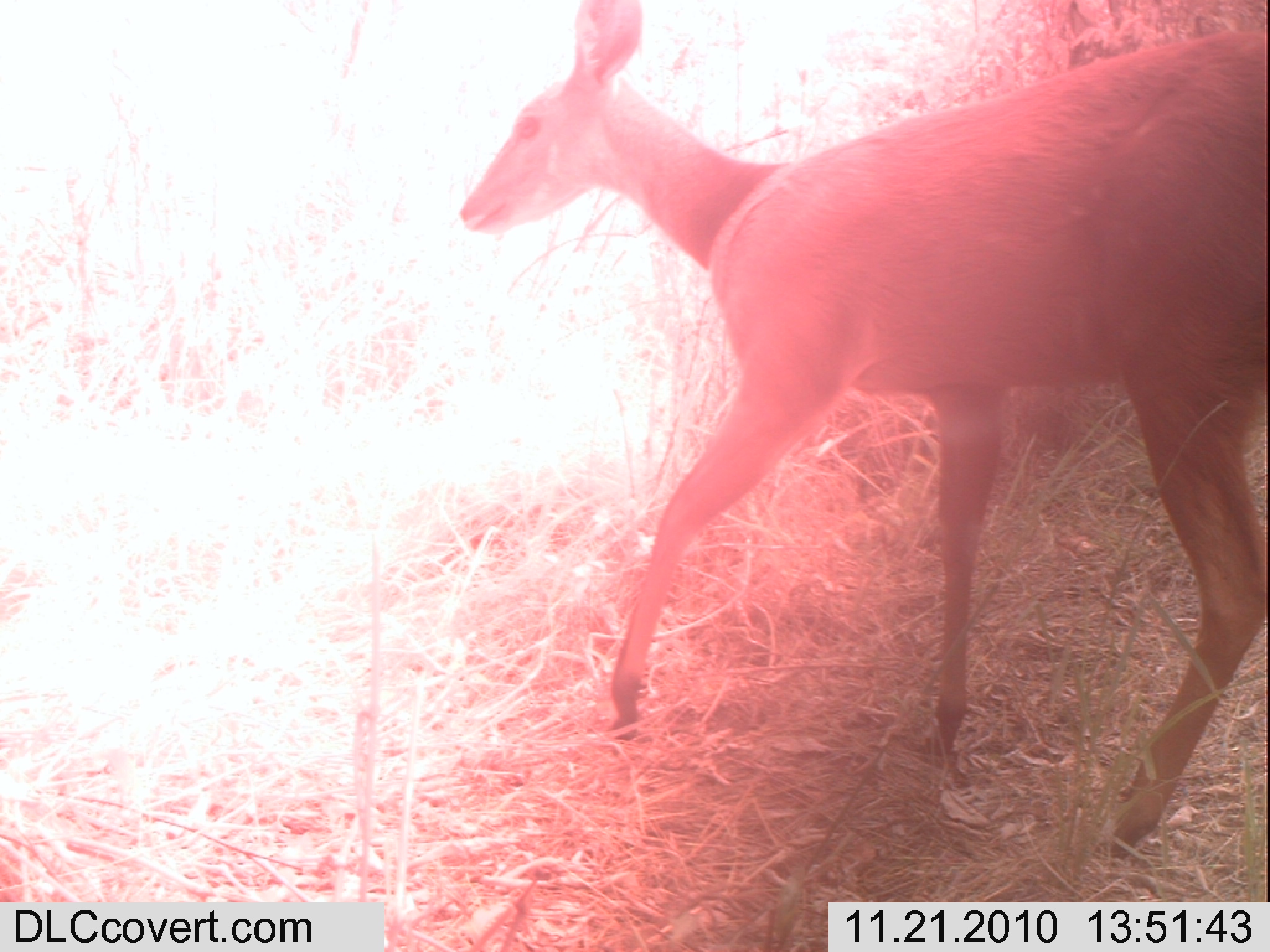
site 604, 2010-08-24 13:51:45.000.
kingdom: Animalia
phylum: Chordata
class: Mammalia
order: Artiodactyla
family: Bovidae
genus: Tragelaphus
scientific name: Tragelaphus scriptus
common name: bushbuck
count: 1